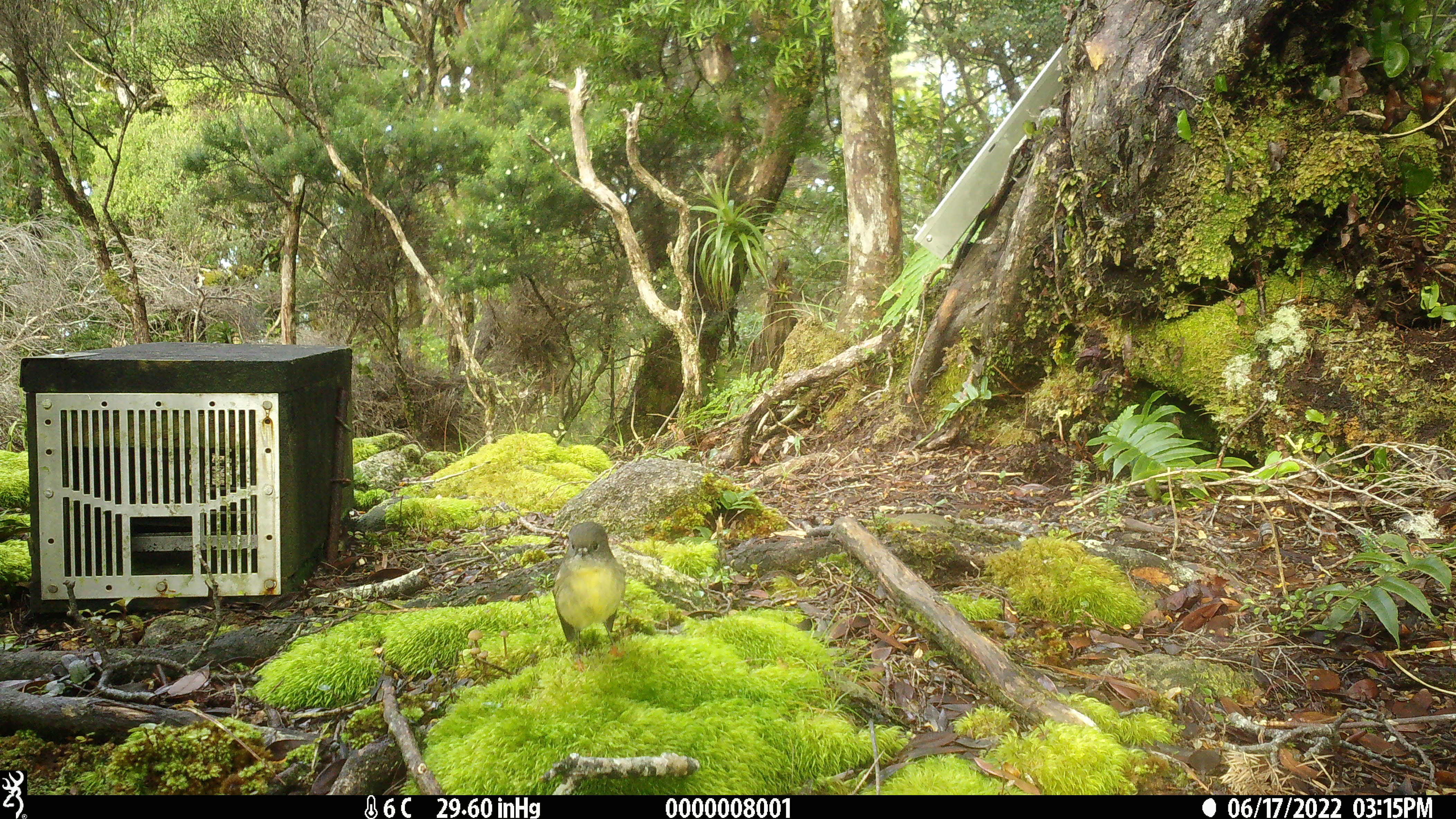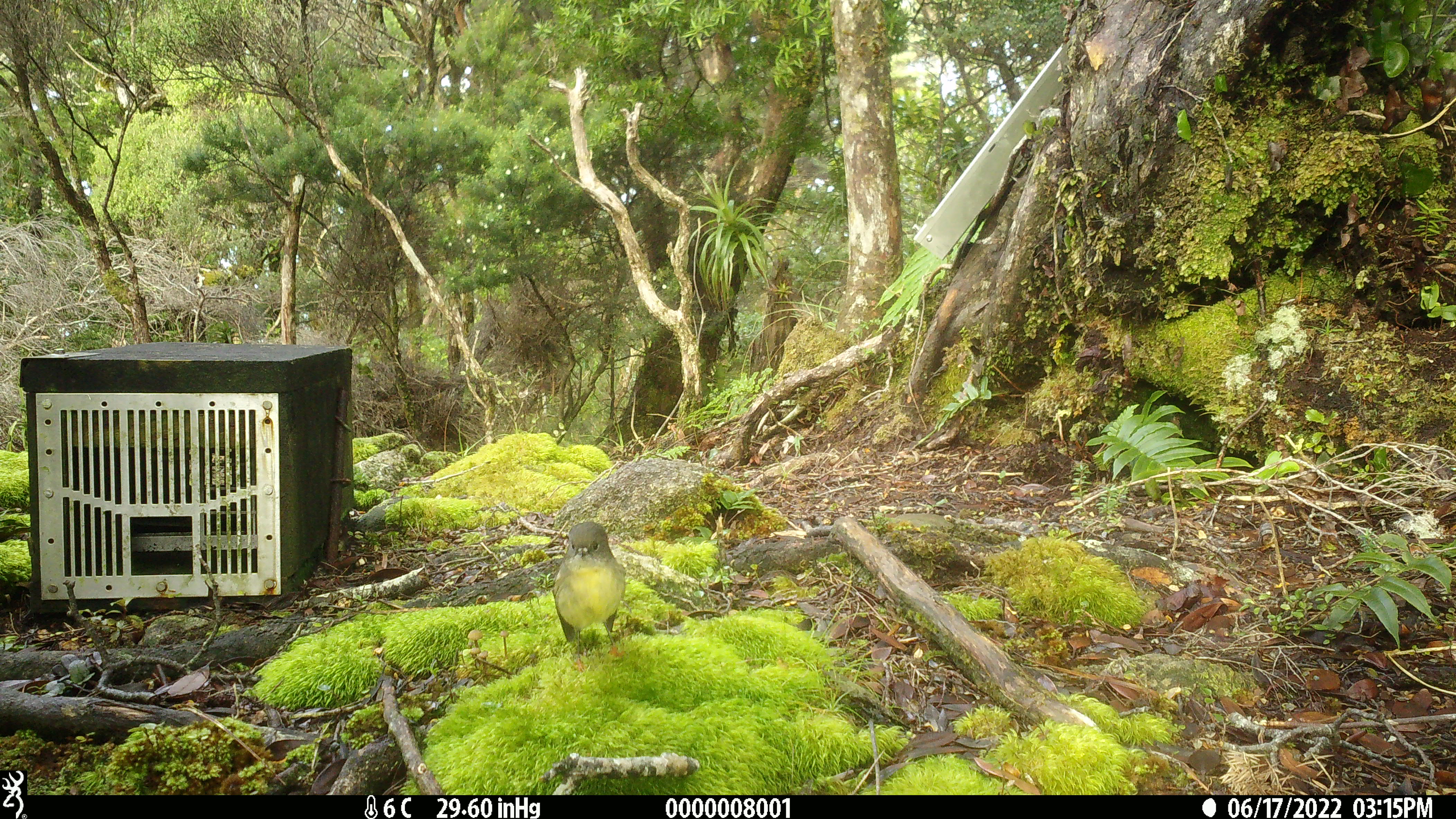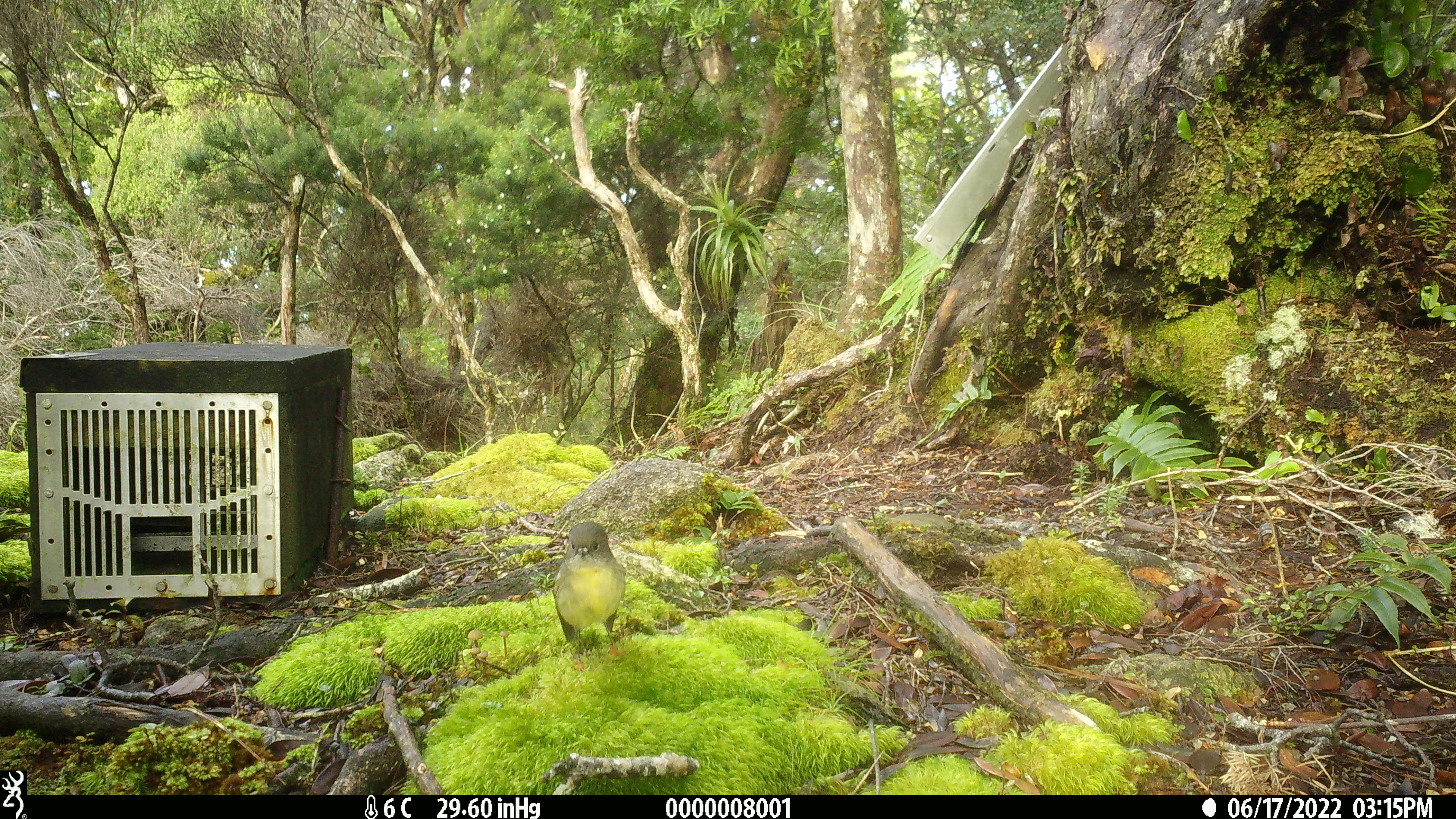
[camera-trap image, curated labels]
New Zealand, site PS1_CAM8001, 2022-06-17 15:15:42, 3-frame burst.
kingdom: Animalia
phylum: Chordata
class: Aves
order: Passeriformes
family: Petroicidae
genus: Petroica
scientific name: Petroica macrocephala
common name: tomtit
Tomtit (Petroica macrocephala).